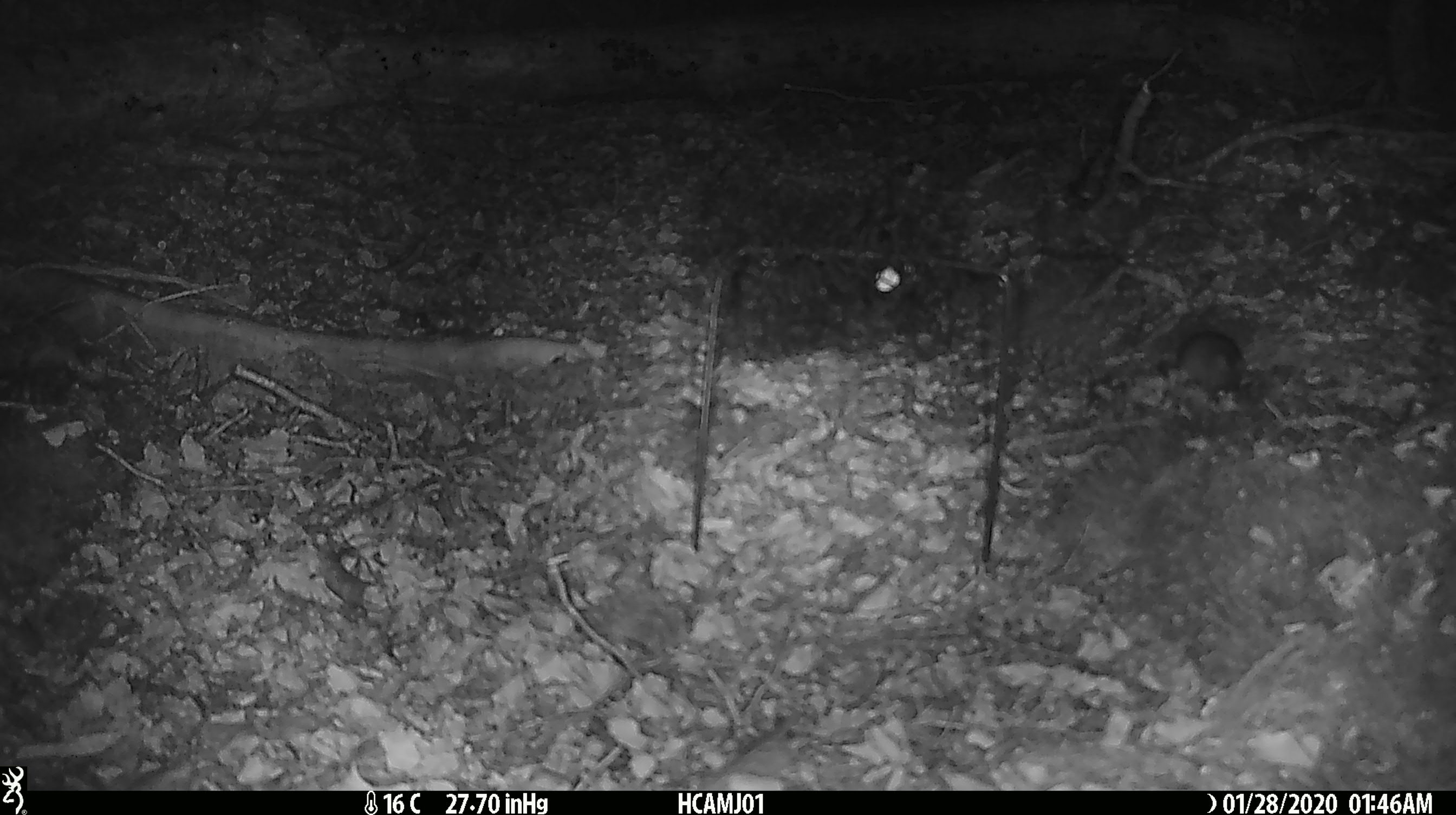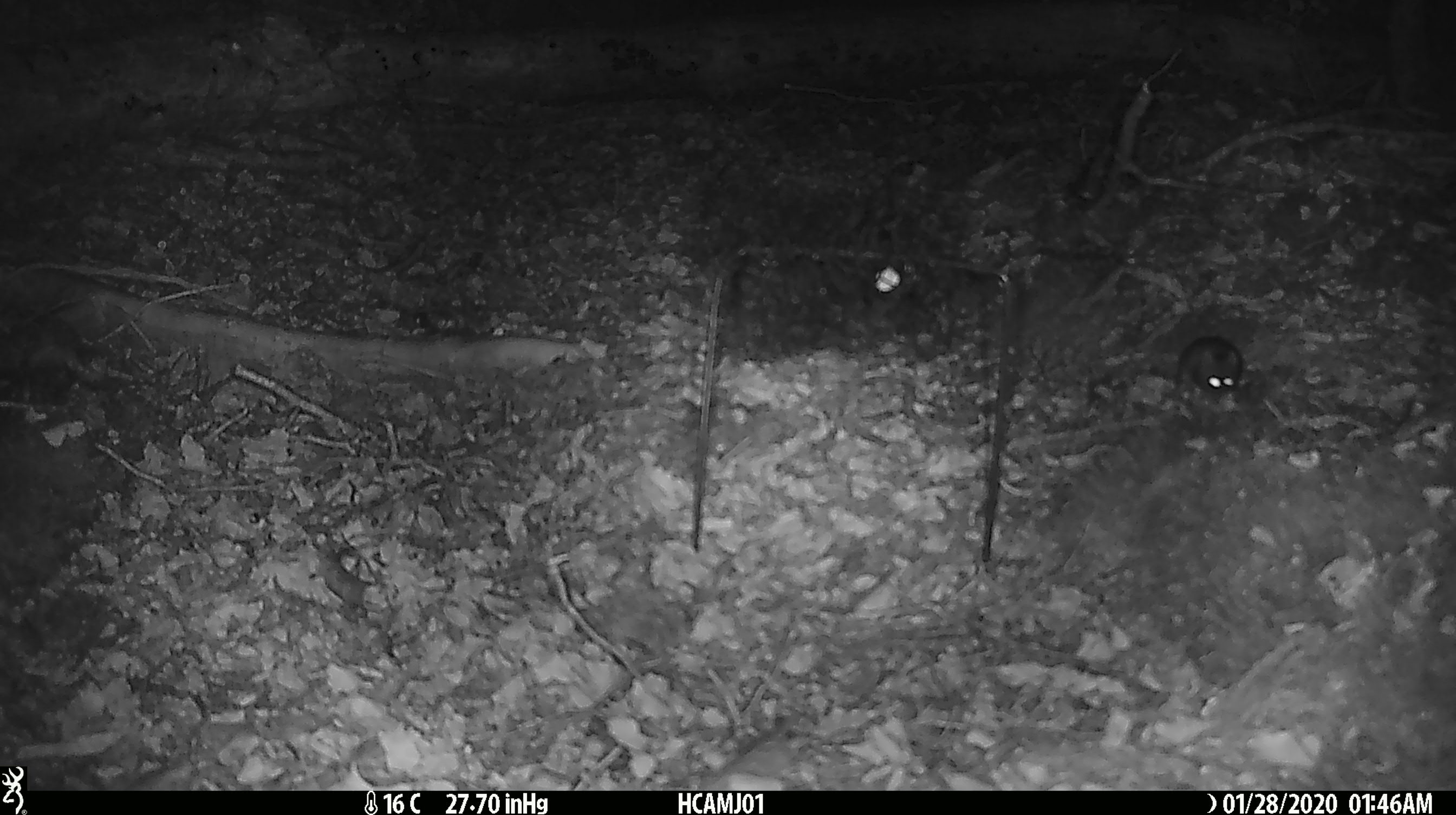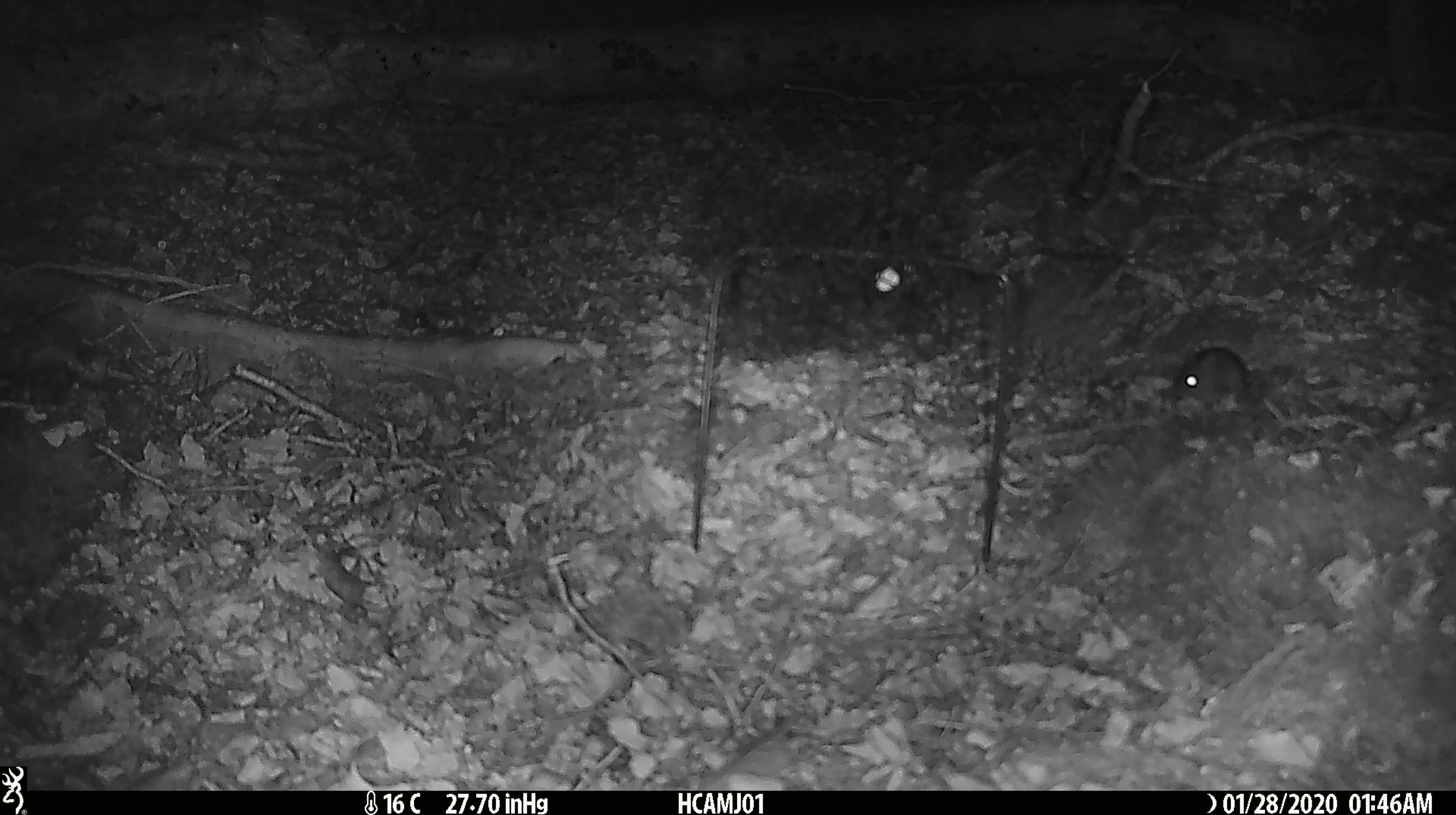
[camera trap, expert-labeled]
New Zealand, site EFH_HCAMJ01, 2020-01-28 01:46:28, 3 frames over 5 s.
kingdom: Animalia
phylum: Chordata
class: Mammalia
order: Rodentia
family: Muridae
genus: Mus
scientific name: Mus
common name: mouse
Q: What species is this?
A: Mouse (Mus).